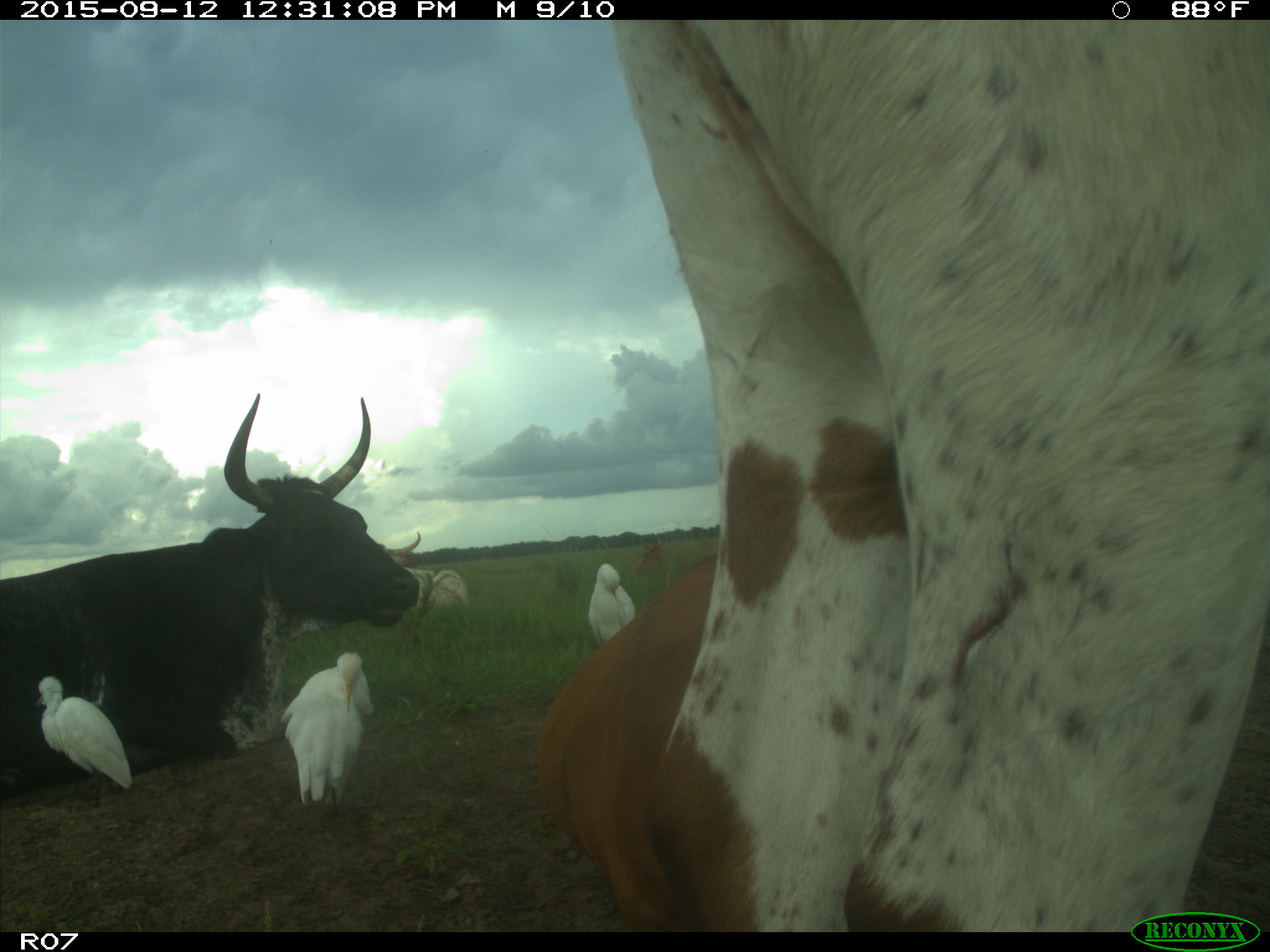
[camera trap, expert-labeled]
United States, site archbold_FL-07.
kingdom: Animalia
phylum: Chordata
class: Mammalia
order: Artiodactyla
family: Bovidae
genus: Bos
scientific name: Bos taurus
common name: domestic cow